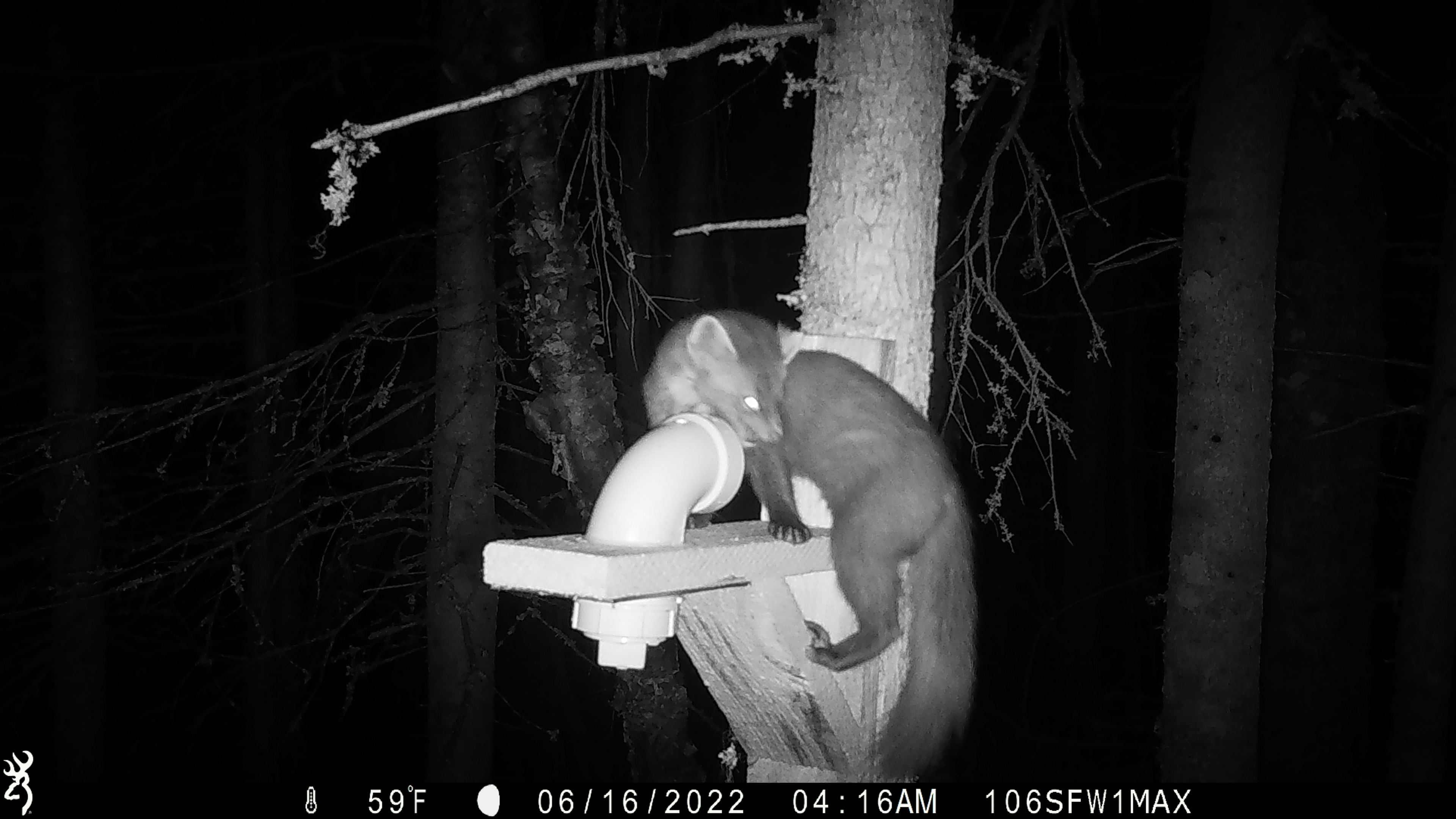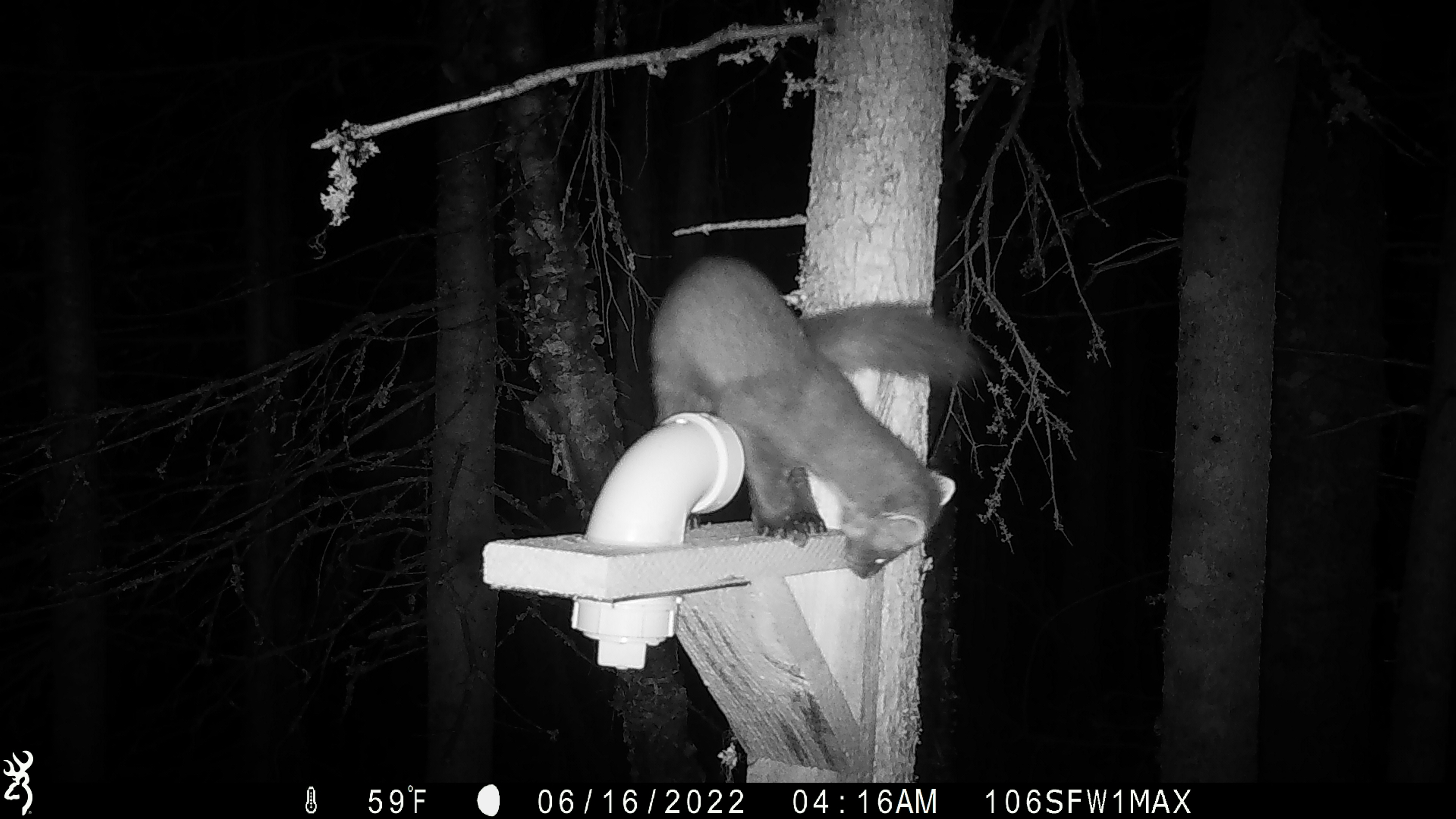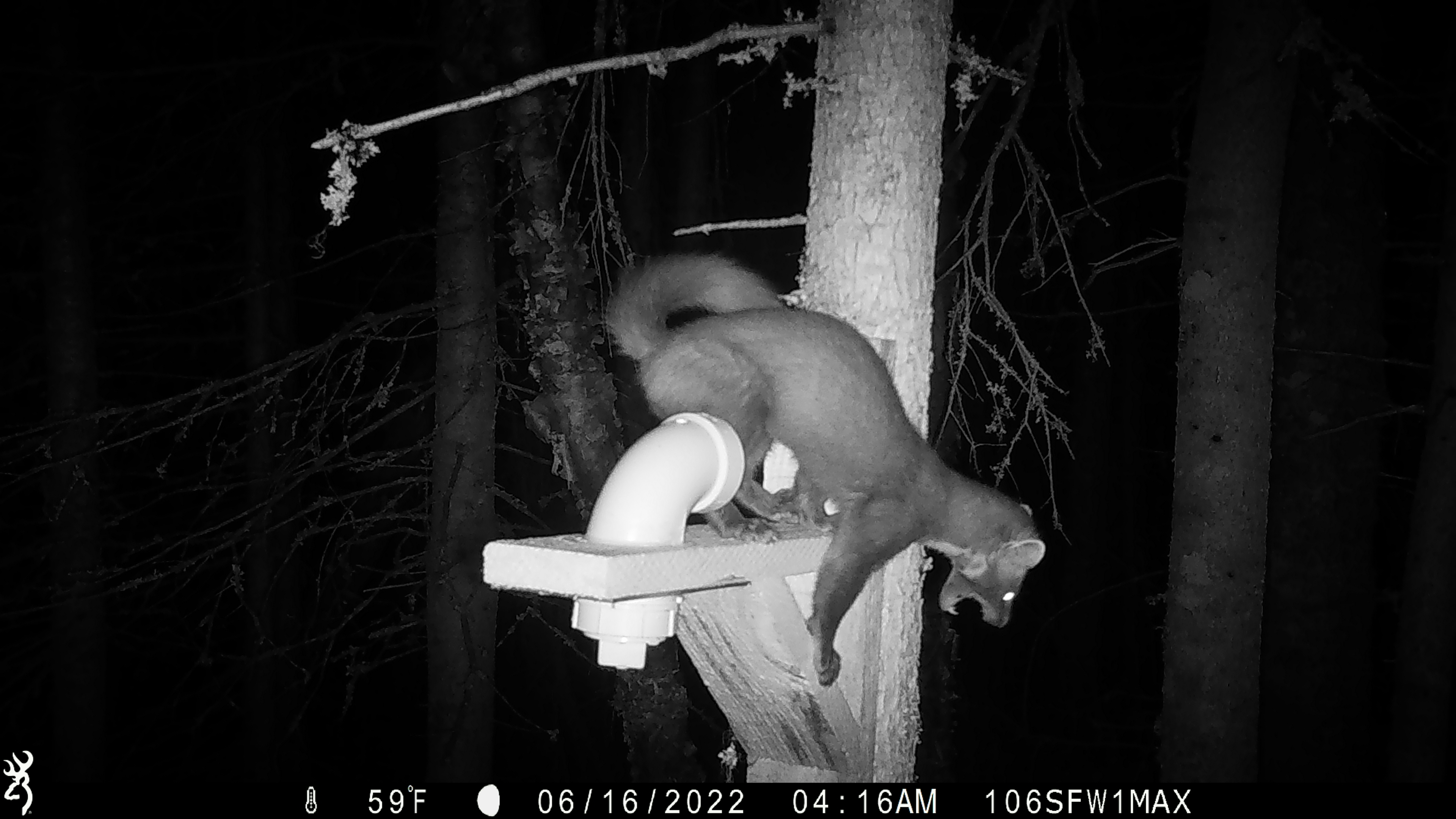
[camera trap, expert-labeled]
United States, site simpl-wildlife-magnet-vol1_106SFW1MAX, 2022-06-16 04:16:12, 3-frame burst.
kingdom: Animalia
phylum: Chordata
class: Mammalia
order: Carnivora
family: Mustelidae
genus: Martes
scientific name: Martes americana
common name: american marten